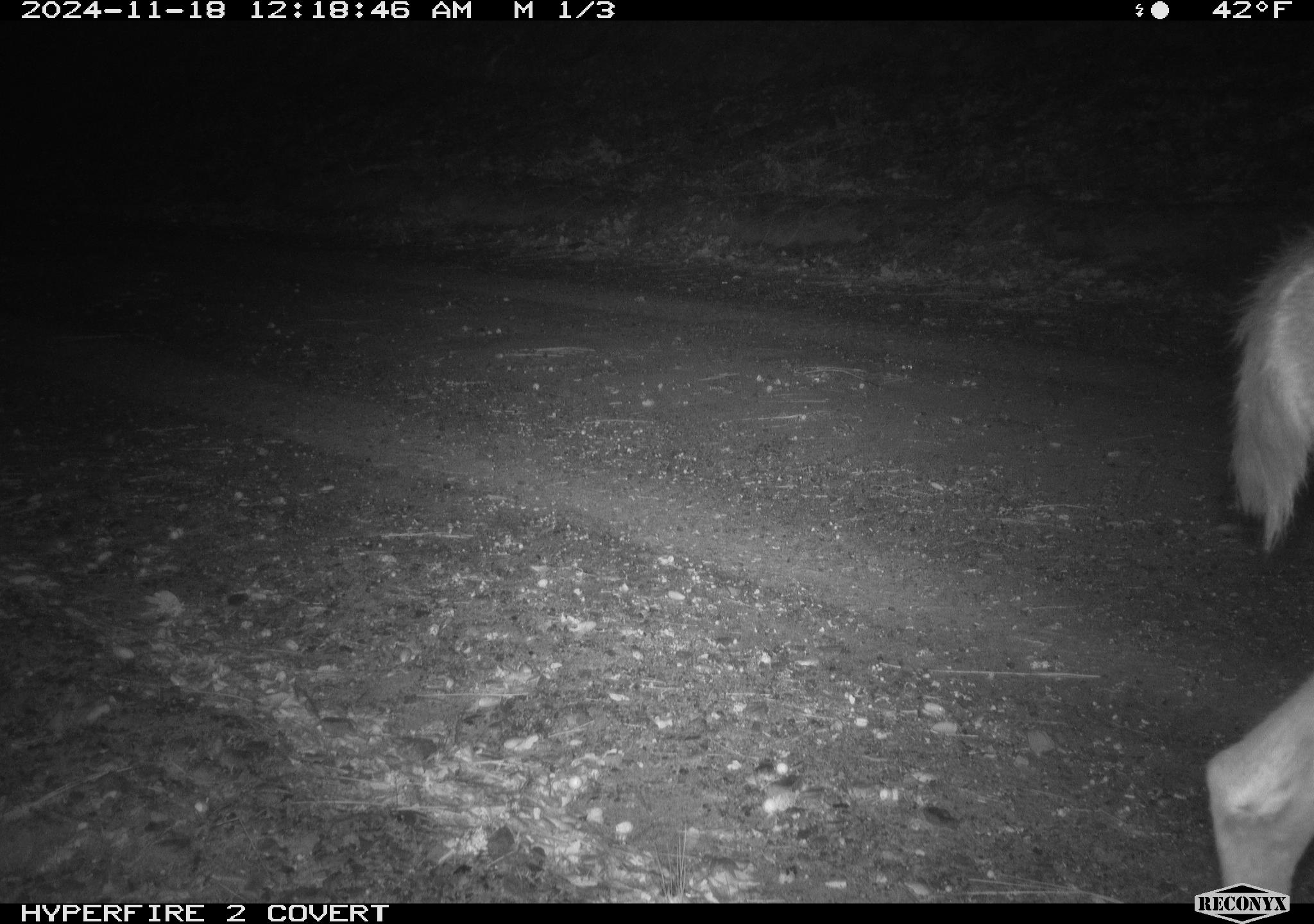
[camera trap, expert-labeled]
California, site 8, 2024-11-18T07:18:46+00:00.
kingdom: Animalia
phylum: Chordata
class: Mammalia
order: Artiodactyla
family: Cervidae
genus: Odocoileus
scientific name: Odocoileus hemionus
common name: mule deer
Mule deer (Odocoileus hemionus).